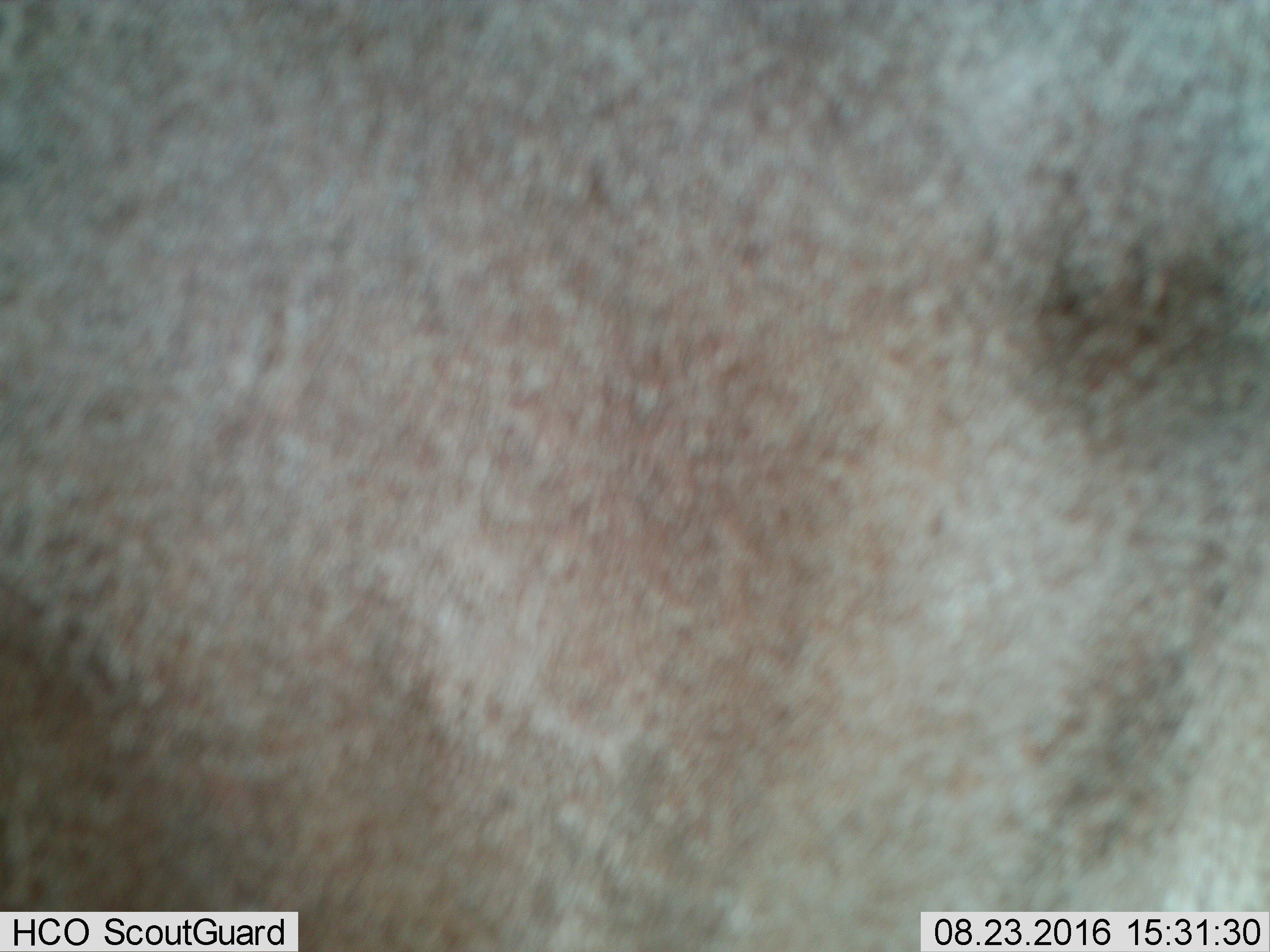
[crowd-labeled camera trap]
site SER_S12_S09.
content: unidentified animal